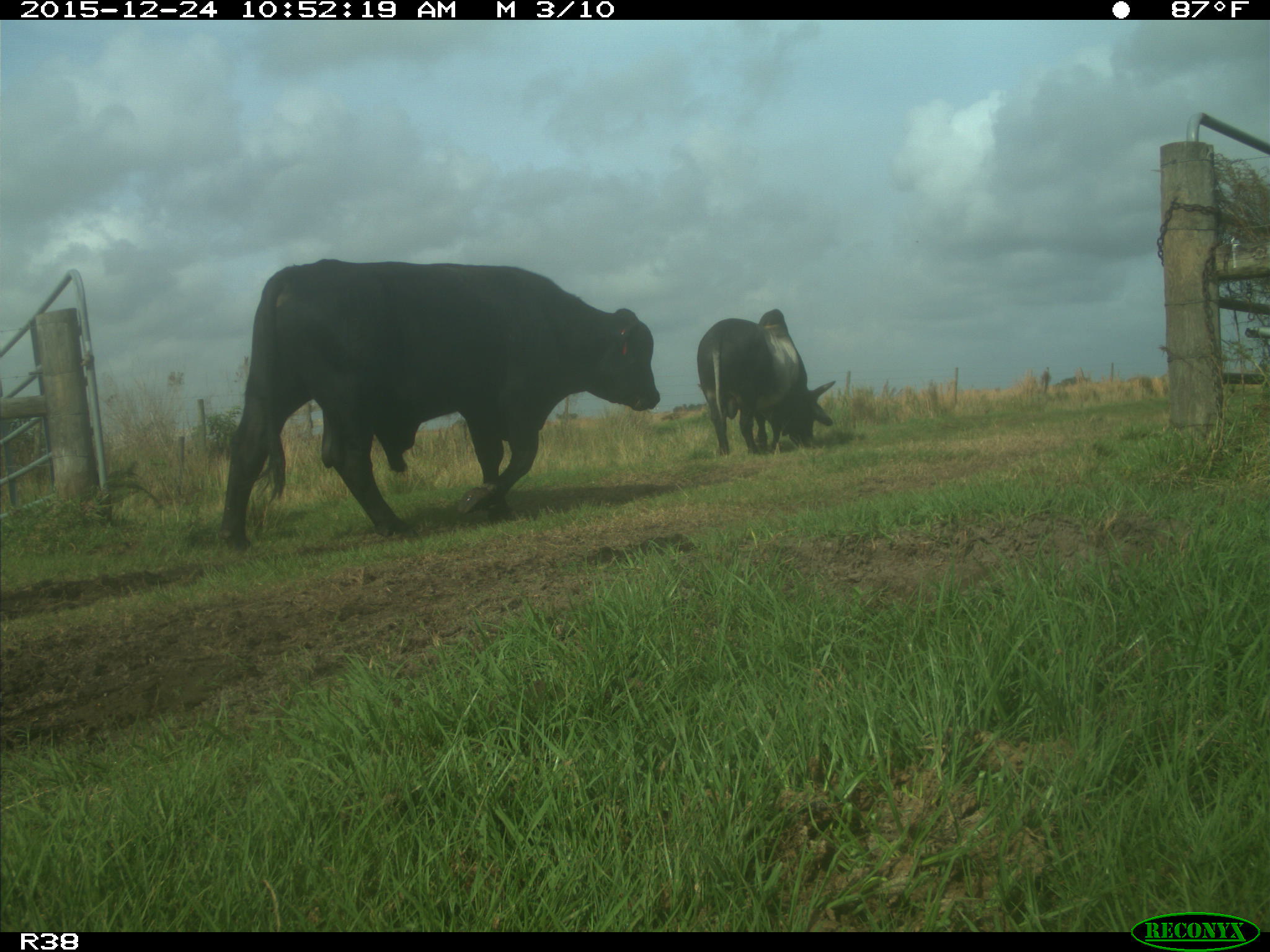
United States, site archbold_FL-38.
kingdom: Animalia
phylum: Chordata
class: Mammalia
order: Artiodactyla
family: Bovidae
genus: Bos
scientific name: Bos taurus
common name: domestic cow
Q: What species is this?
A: Bos taurus (domestic cow).